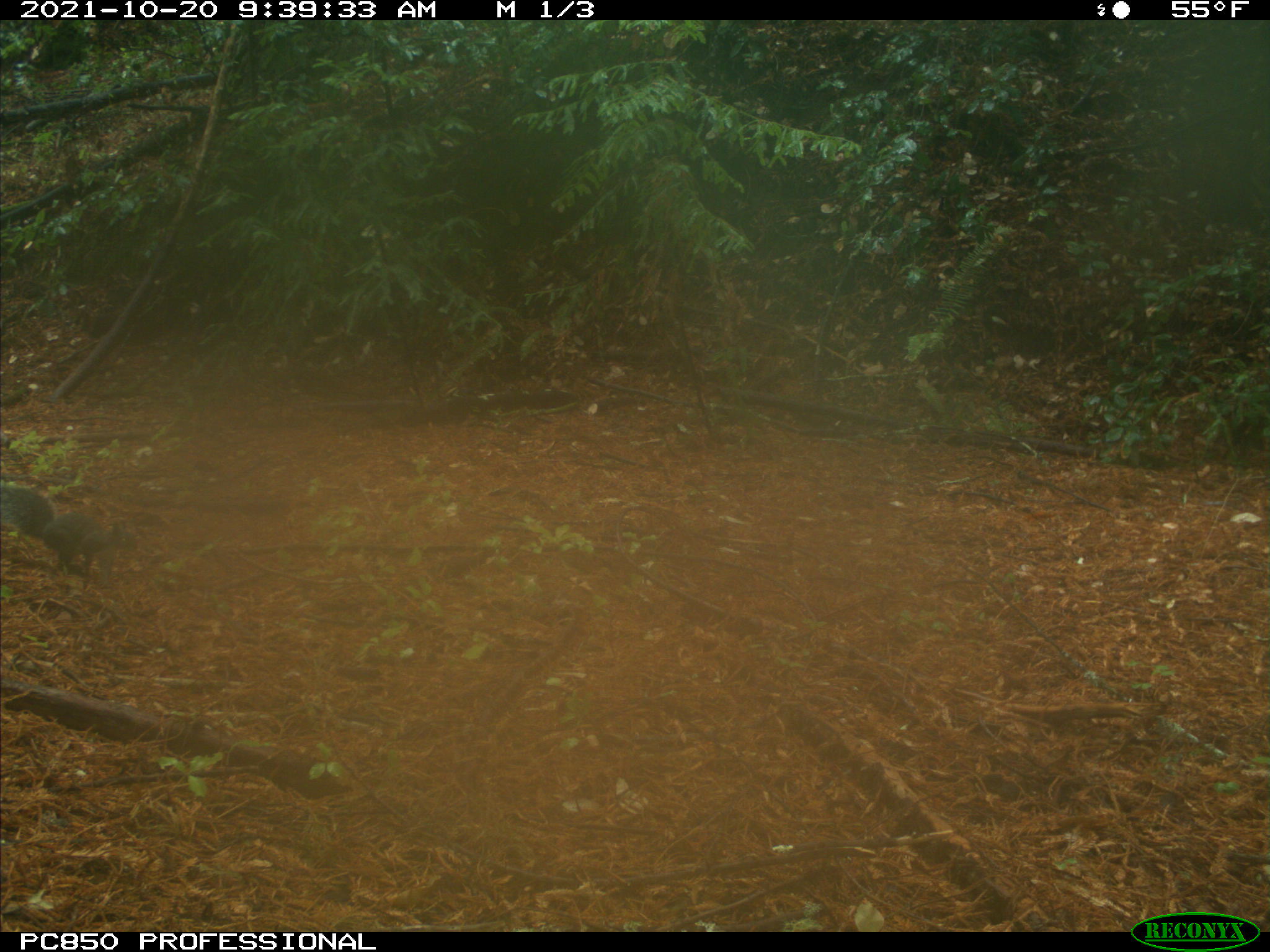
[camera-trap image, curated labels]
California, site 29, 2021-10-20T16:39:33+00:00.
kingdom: Animalia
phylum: Chordata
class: Mammalia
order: Rodentia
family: Sciuridae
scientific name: Sciuridae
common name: squirrel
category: unknown squirrel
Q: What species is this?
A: Unknown squirrel (squirrel) (Sciuridae).